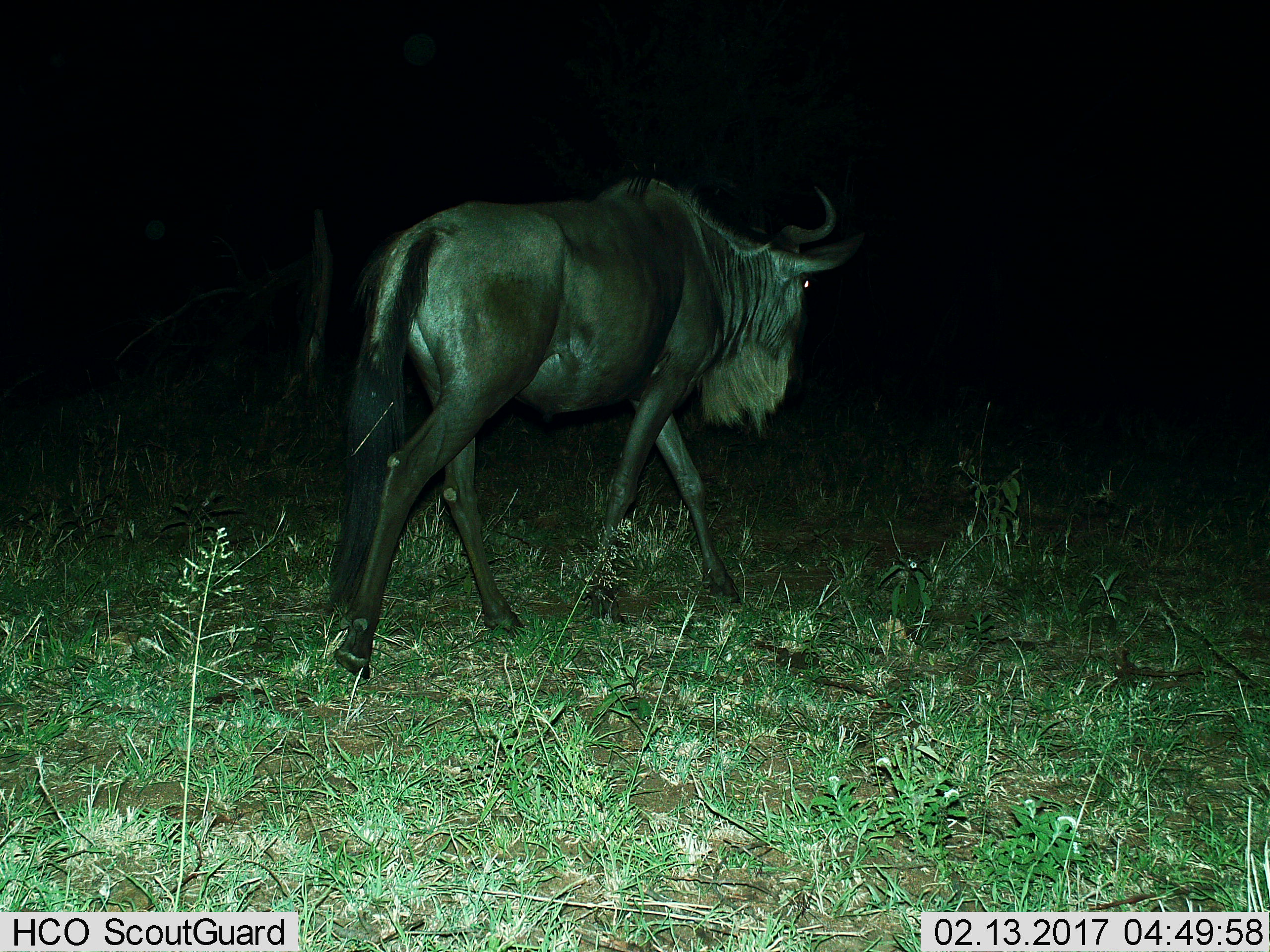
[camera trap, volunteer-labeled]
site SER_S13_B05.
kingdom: Animalia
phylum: Chordata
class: Mammalia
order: Artiodactyla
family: Bovidae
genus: Connochaetes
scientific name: Connochaetes taurinus taurinus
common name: blue wildebeest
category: wildebeestblue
Wildebeestblue (blue wildebeest) (Connochaetes taurinus taurinus), count 1. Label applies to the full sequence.